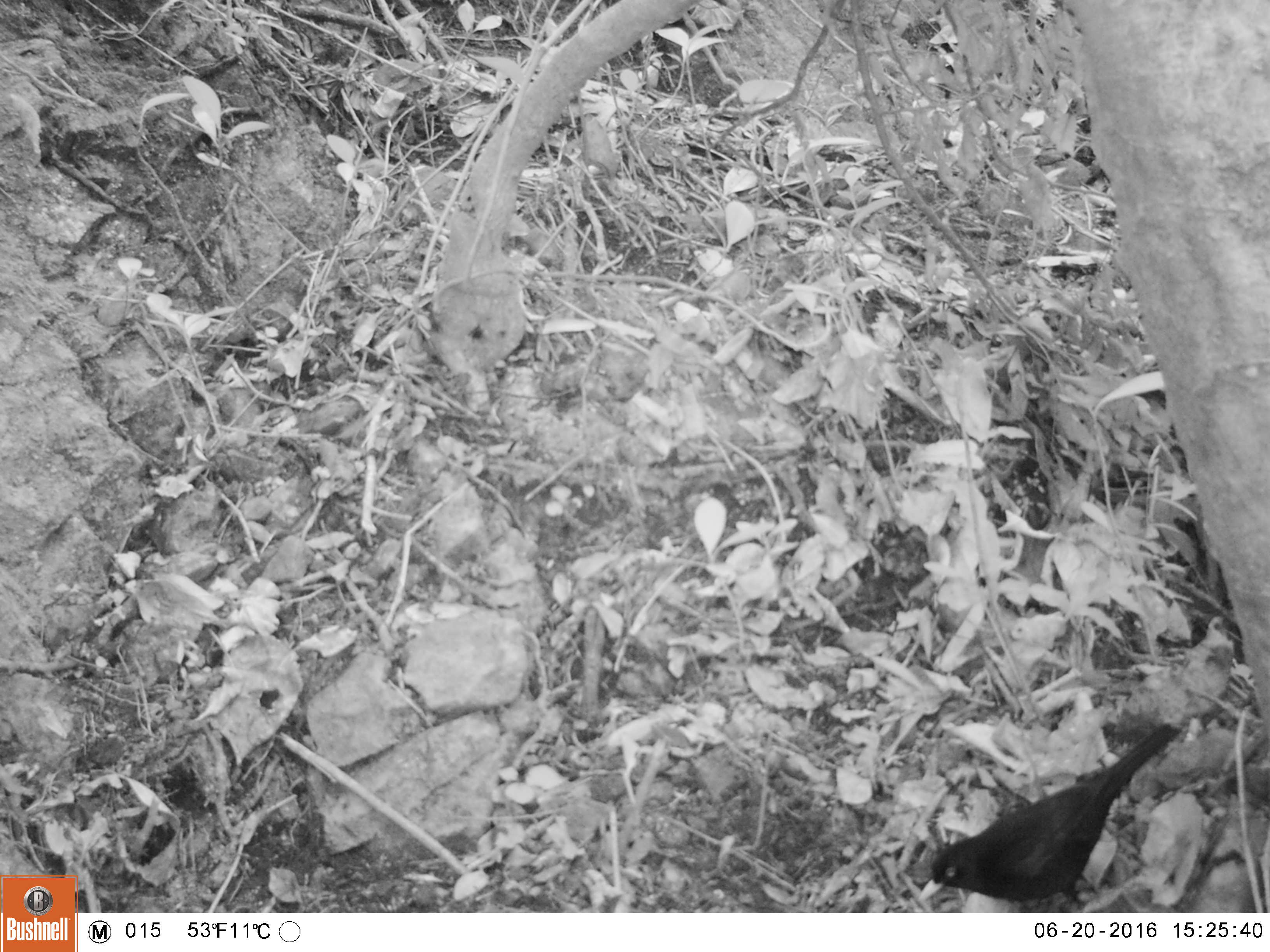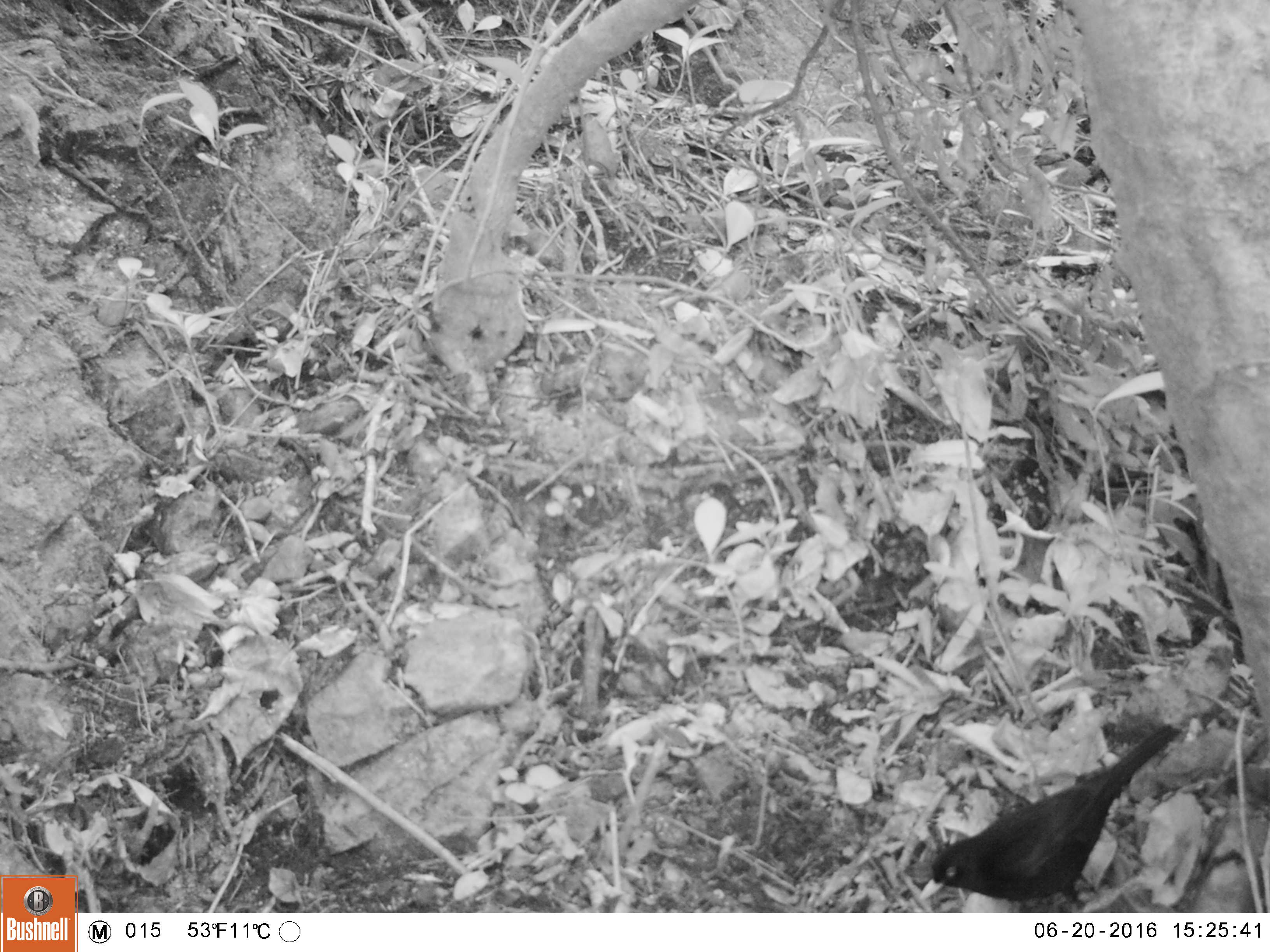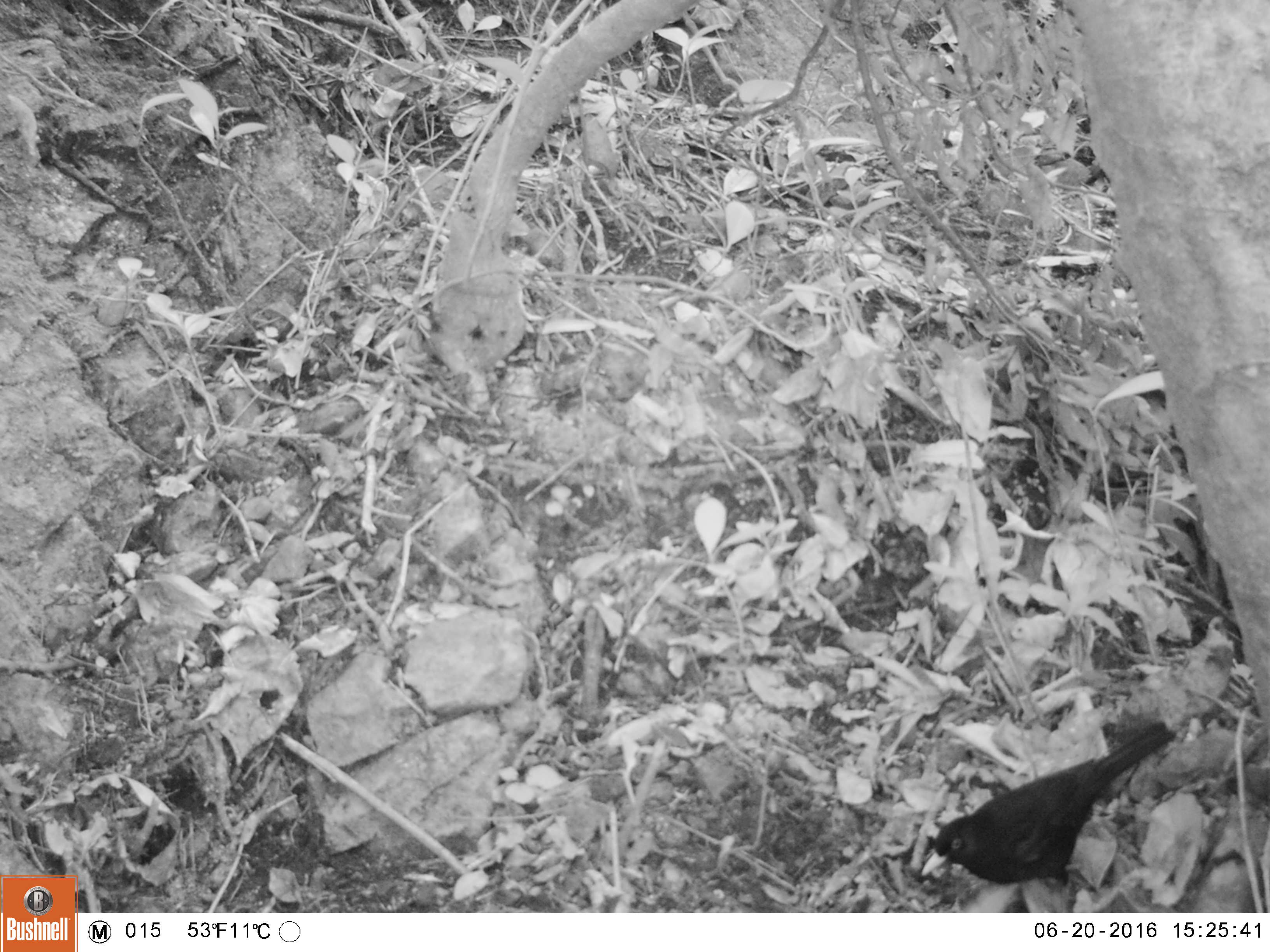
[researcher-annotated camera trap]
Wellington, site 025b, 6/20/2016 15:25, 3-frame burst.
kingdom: Animalia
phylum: Chordata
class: Aves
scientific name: Aves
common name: bird